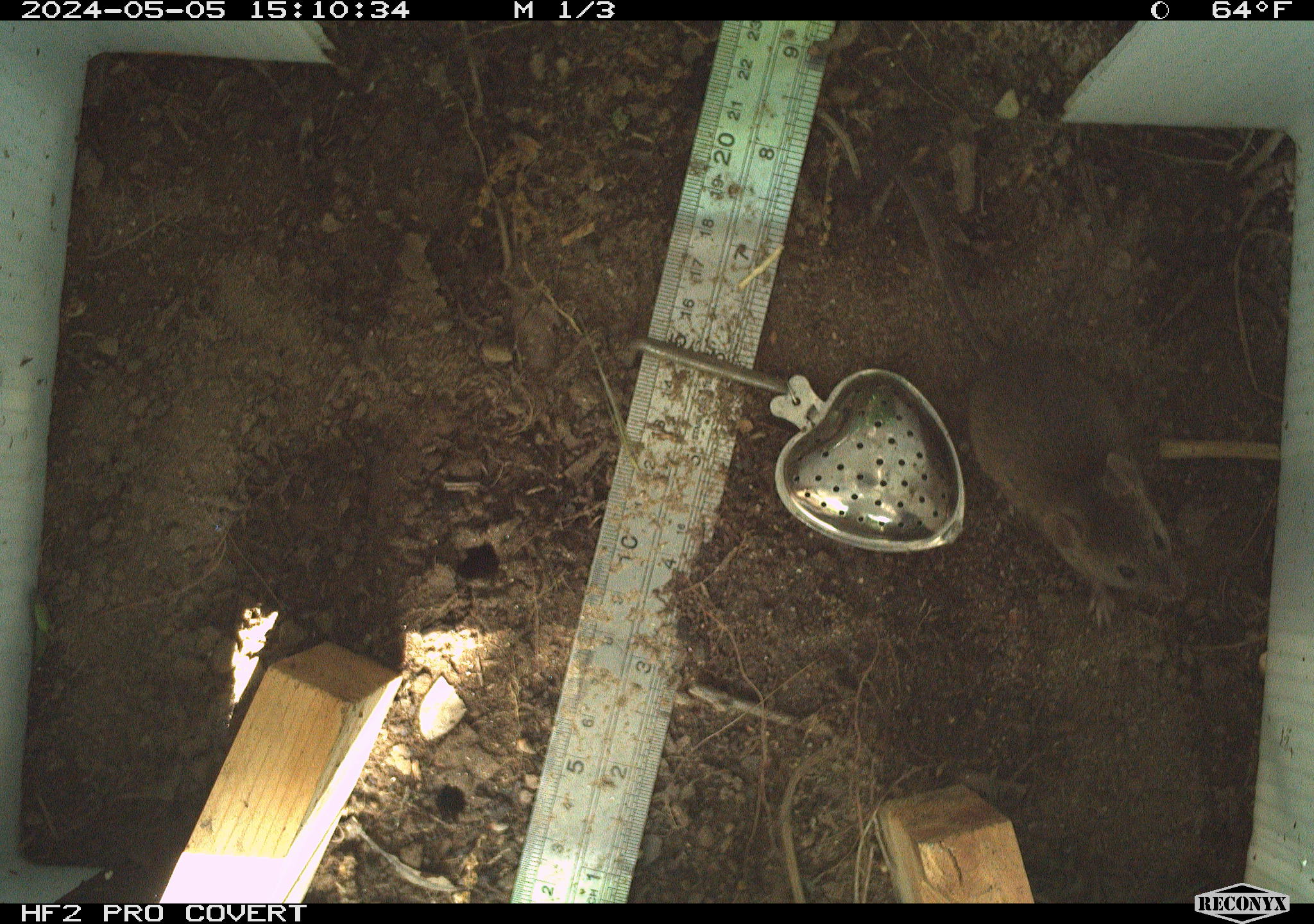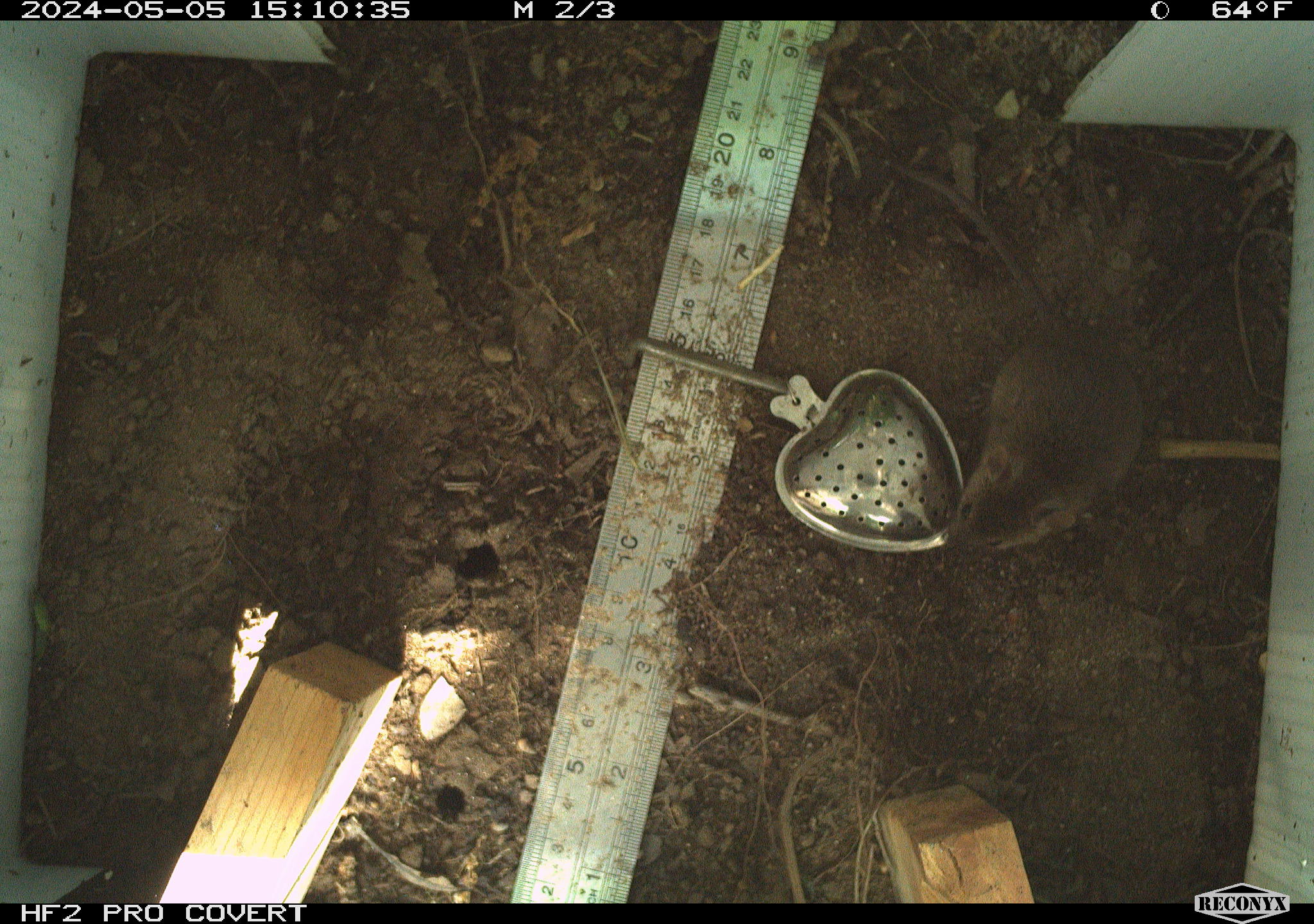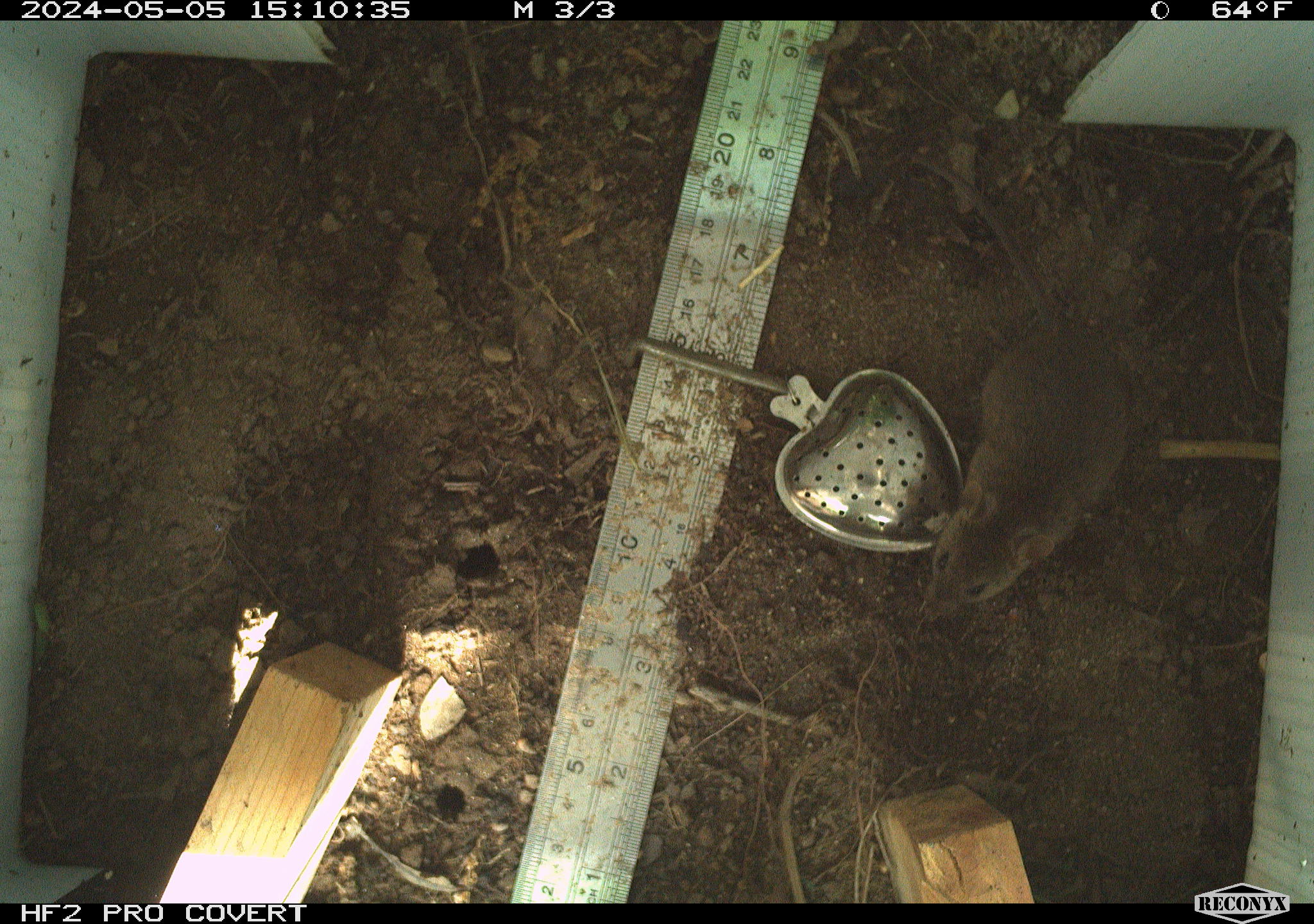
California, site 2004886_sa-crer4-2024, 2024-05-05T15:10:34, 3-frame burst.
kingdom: Animalia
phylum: Chordata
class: Mammalia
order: Rodentia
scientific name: Rodentia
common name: mouse species